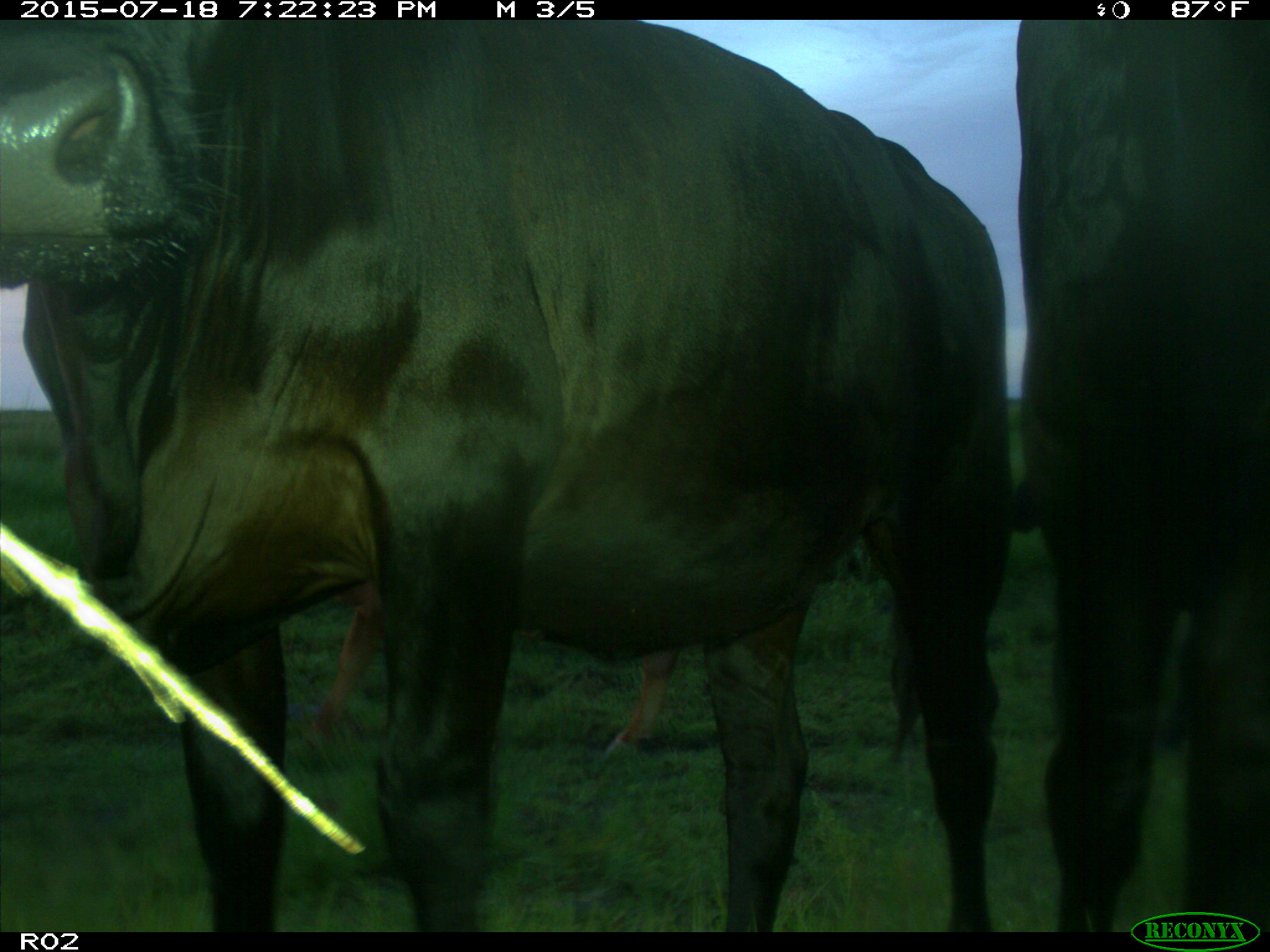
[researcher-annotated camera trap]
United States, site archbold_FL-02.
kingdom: Animalia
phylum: Chordata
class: Mammalia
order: Artiodactyla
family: Bovidae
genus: Bos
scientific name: Bos taurus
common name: domestic cow